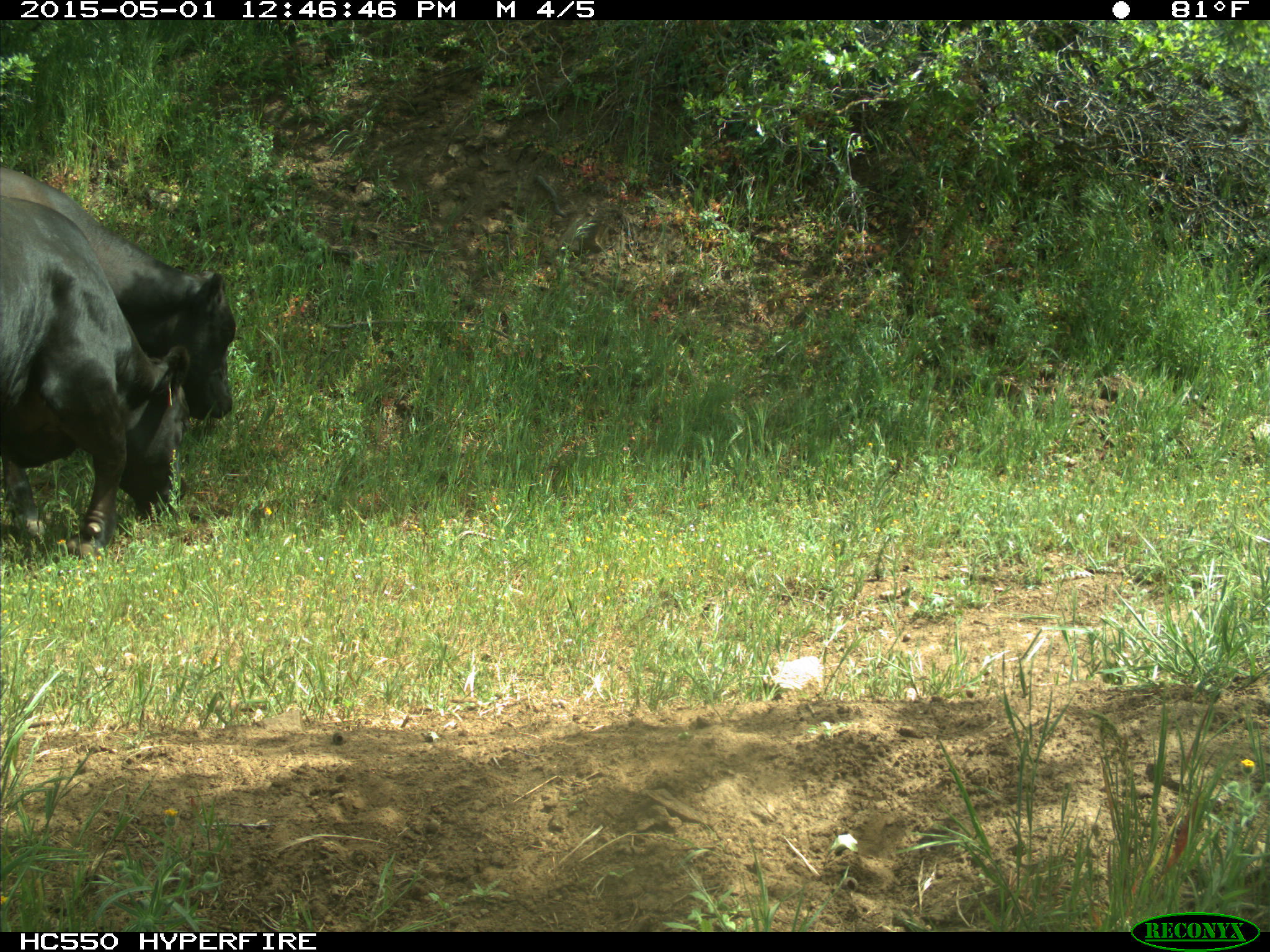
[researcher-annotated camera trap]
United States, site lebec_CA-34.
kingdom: Animalia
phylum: Chordata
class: Mammalia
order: Artiodactyla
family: Bovidae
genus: Bos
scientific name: Bos taurus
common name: domestic cow